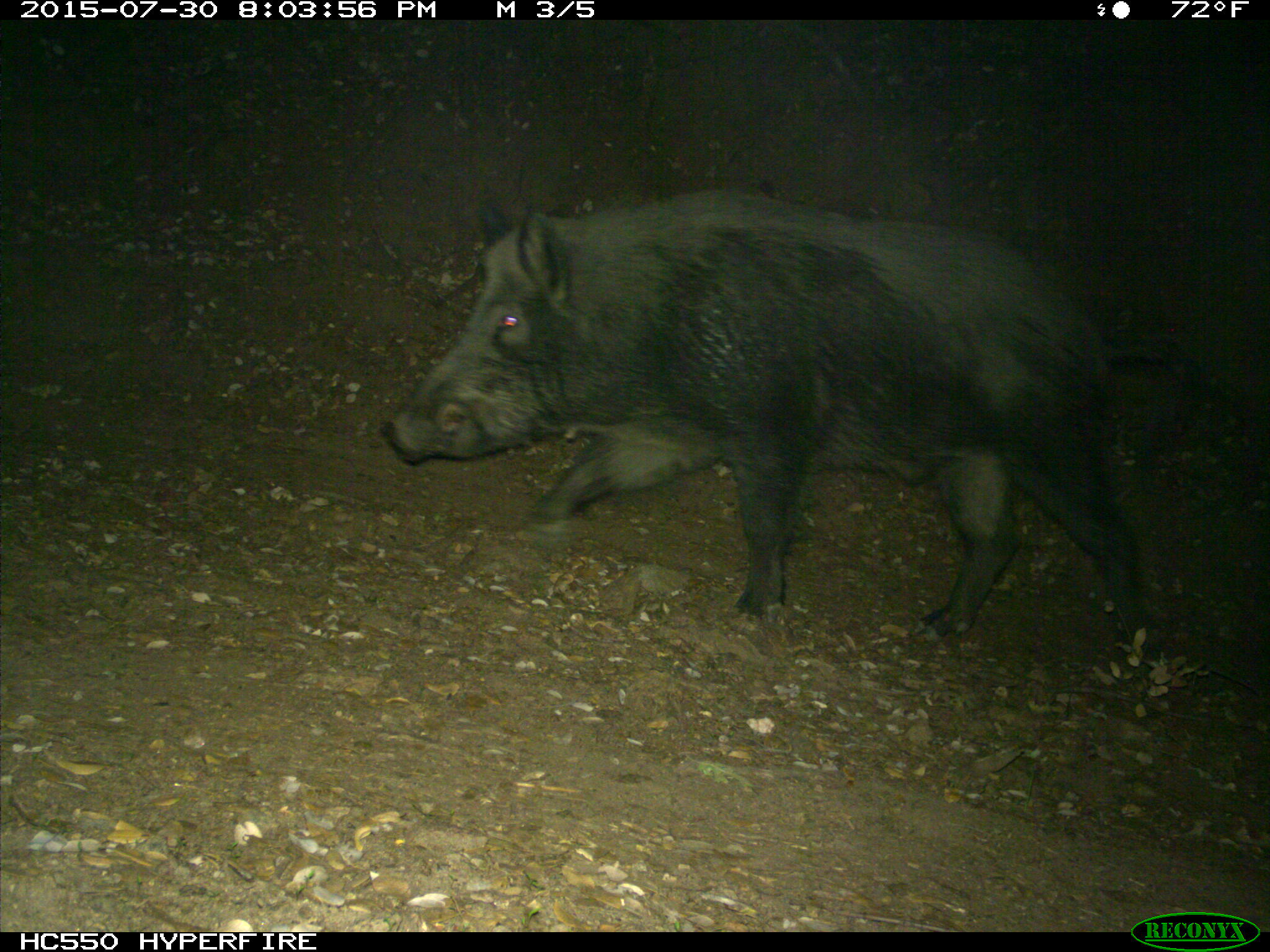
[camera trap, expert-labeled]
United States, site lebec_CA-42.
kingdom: Animalia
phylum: Chordata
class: Mammalia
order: Artiodactyla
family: Suidae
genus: Sus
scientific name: Sus scrofa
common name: wild boar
Sus scrofa (wild boar).